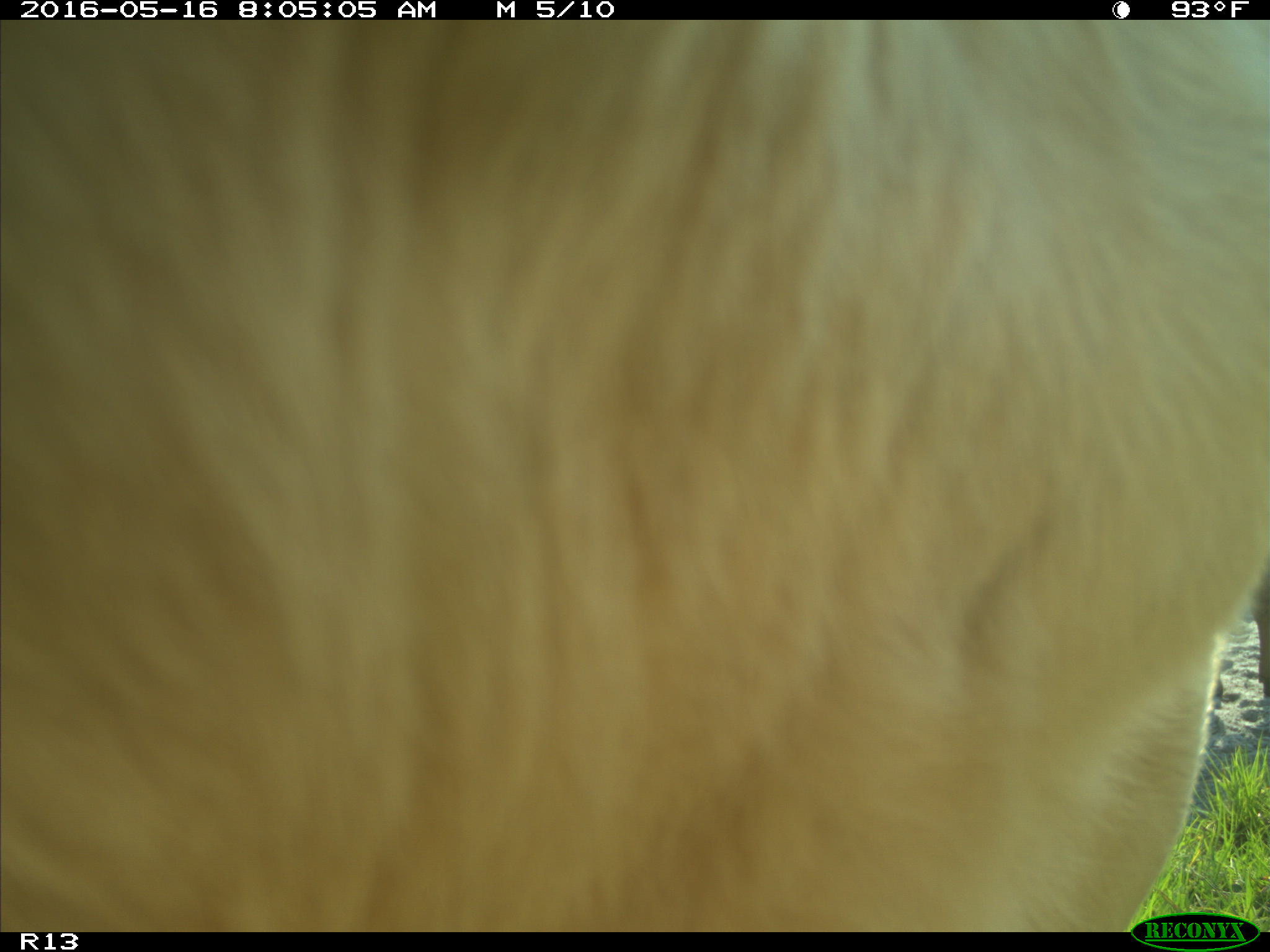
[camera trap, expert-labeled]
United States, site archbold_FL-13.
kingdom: Animalia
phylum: Chordata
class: Mammalia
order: Artiodactyla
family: Bovidae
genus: Bos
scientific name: Bos taurus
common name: domestic cow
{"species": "Bos taurus (domestic cow)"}